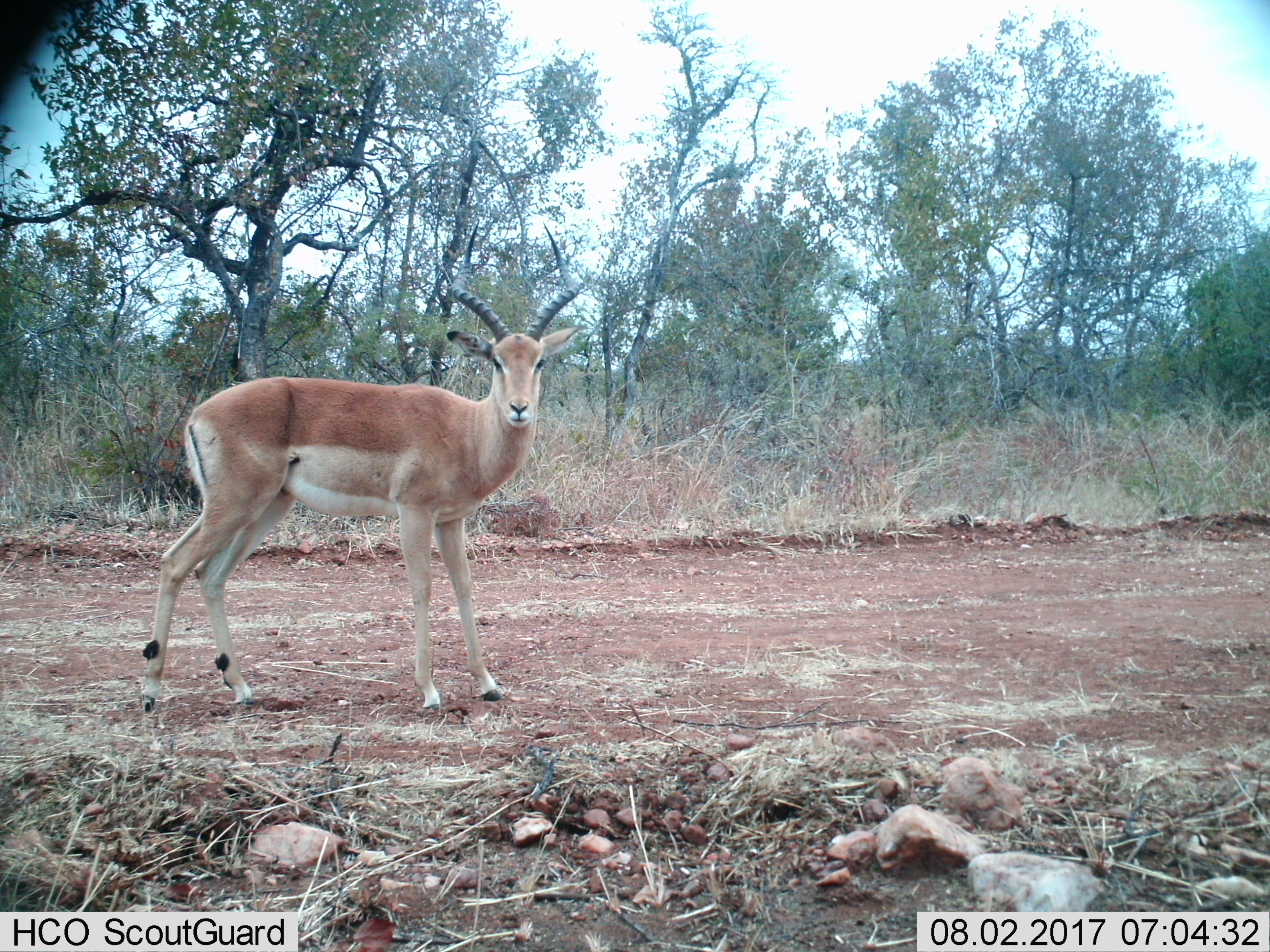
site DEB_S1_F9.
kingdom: Animalia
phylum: Chordata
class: Mammalia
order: Artiodactyla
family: Bovidae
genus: Aepyceros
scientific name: Aepyceros melampus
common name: impala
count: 1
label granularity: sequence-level